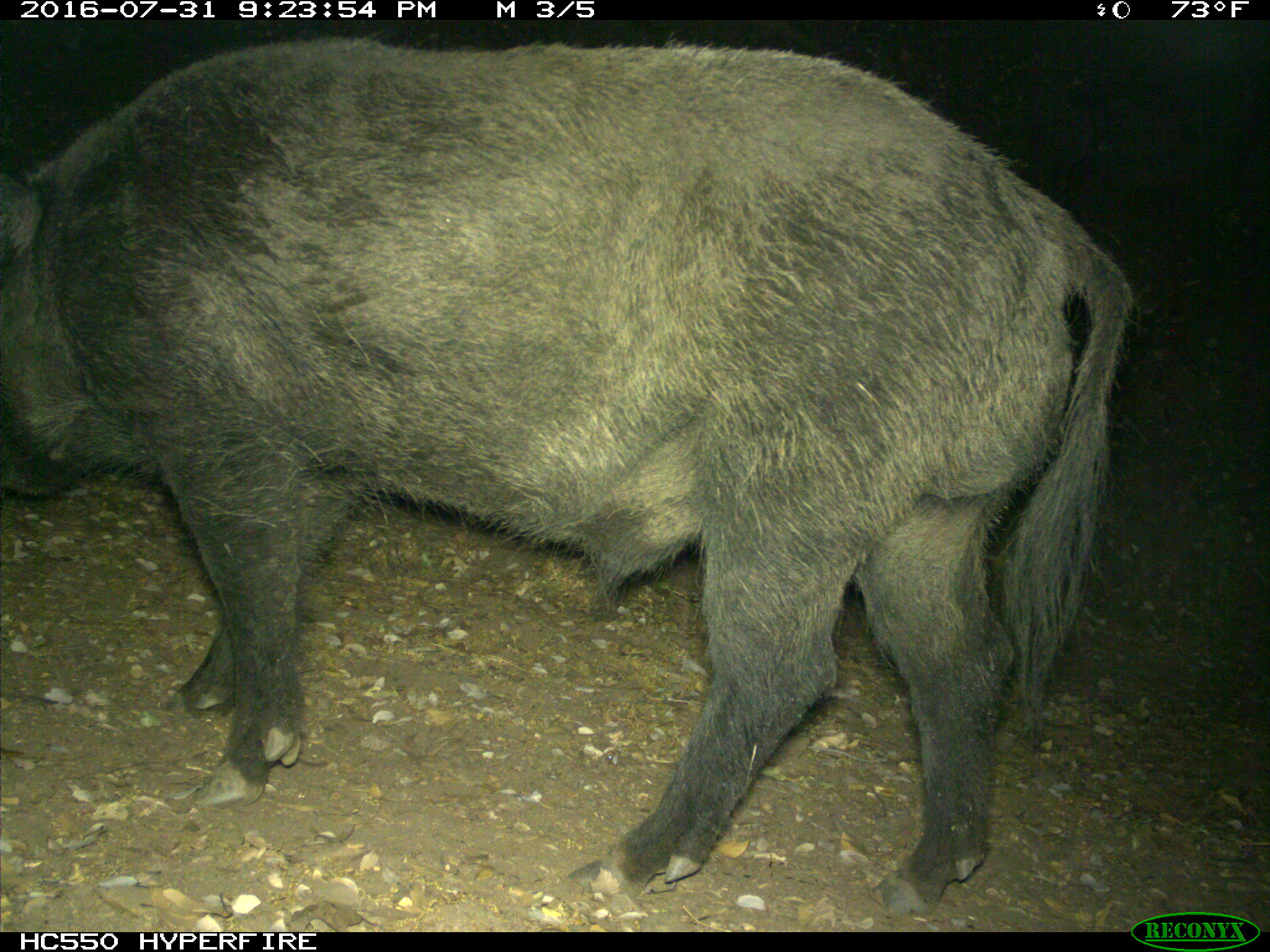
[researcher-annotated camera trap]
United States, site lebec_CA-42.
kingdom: Animalia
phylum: Chordata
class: Mammalia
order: Artiodactyla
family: Suidae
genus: Sus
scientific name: Sus scrofa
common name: wild boar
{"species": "Sus scrofa (wild boar)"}